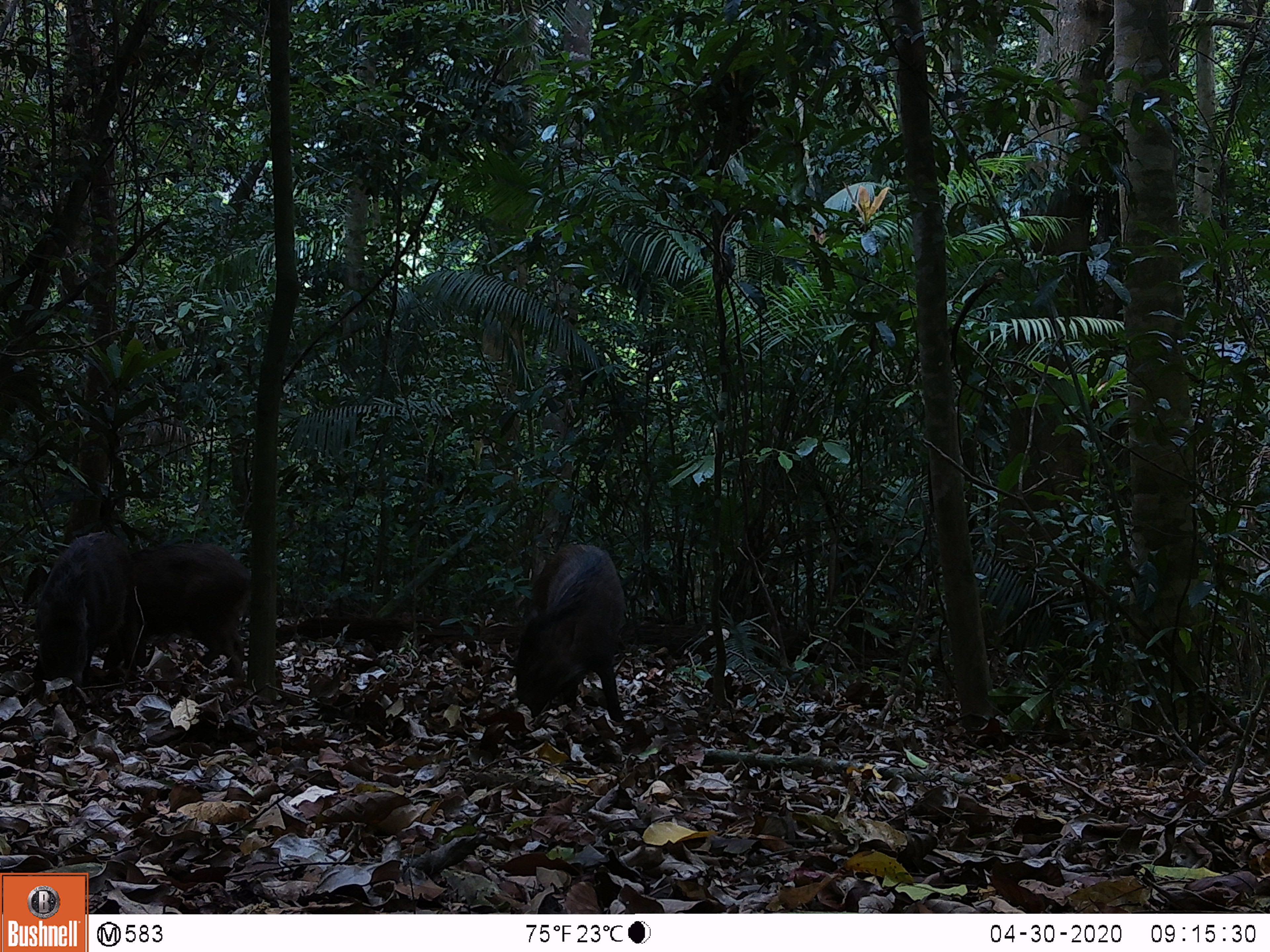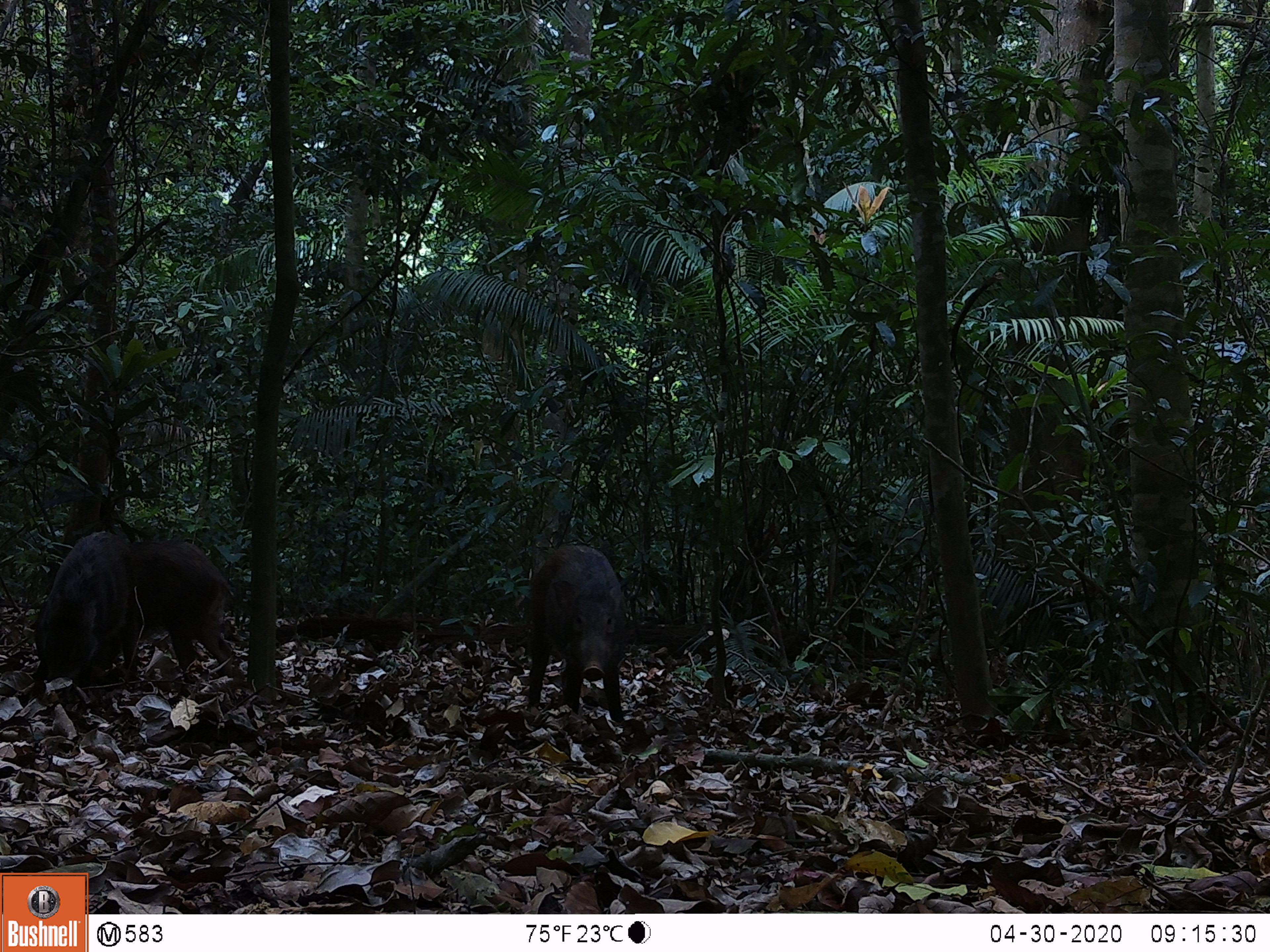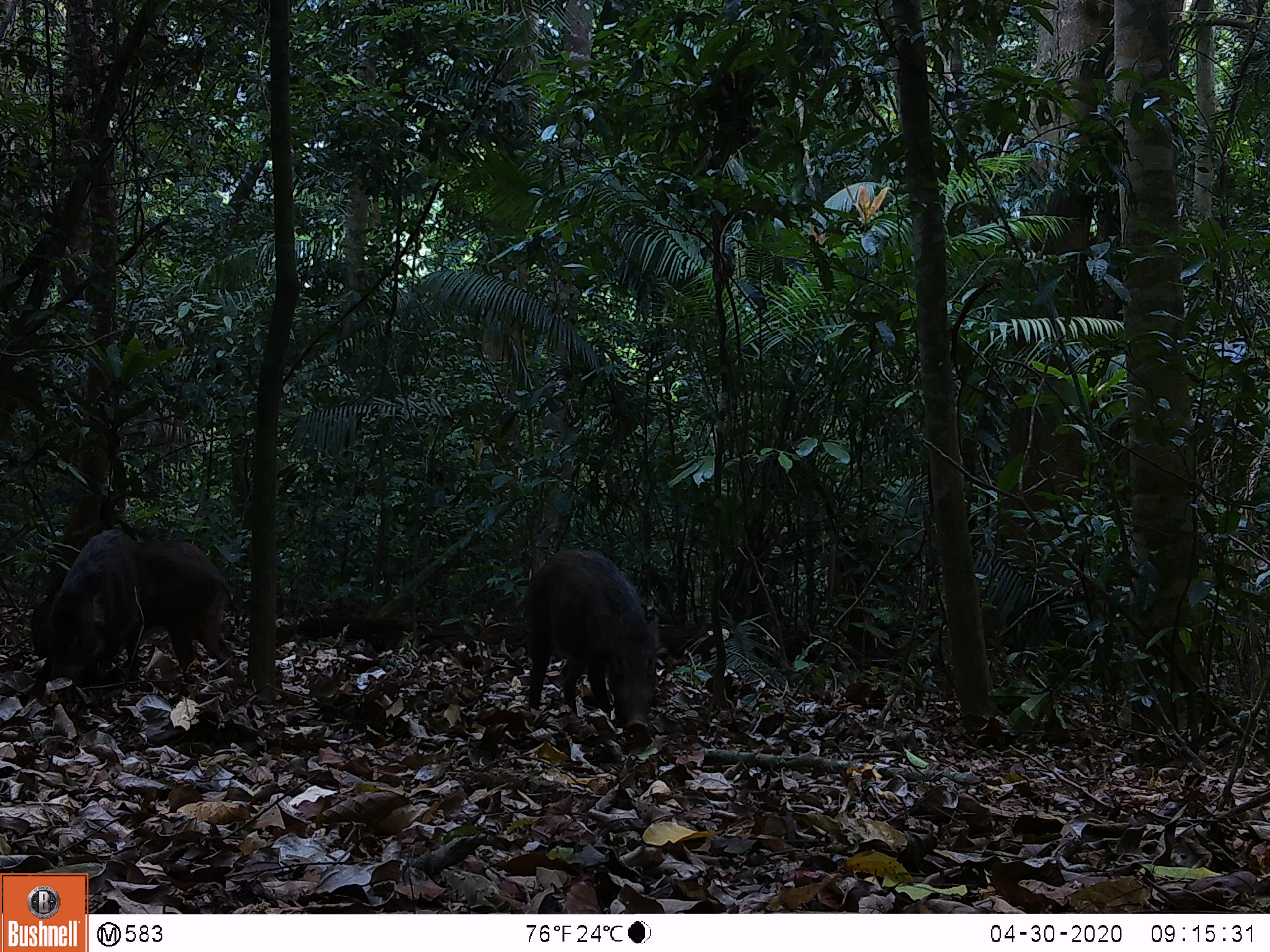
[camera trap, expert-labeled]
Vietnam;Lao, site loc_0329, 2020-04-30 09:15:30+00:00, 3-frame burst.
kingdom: Animalia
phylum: Chordata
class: Mammalia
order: Artiodactyla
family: Suidae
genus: Sus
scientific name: Sus scrofa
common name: eurasian wild pig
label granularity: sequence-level